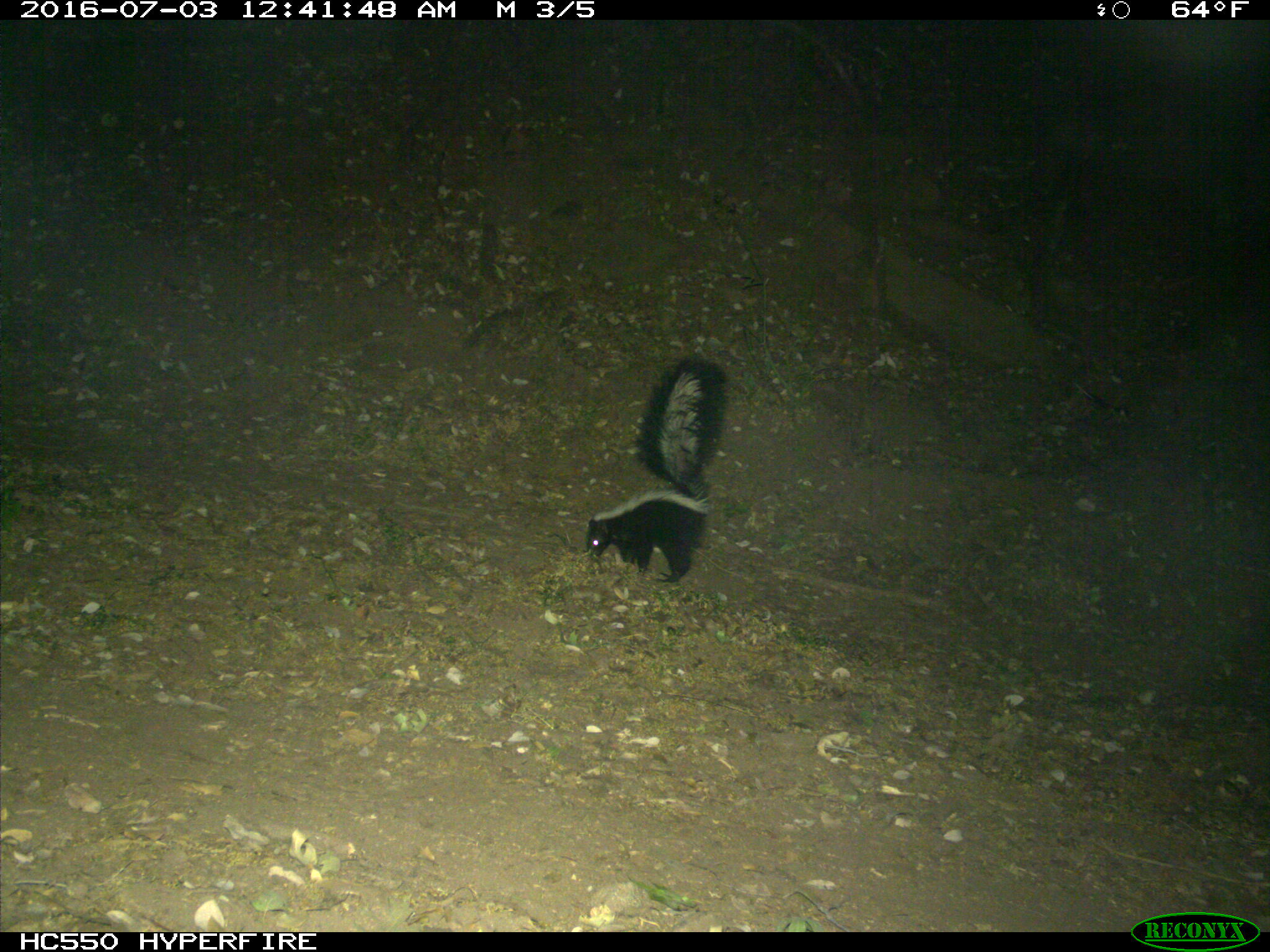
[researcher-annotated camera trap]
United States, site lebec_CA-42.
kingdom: Animalia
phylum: Chordata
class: Mammalia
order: Carnivora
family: Mephitidae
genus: Mephitis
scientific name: Mephitis mephitis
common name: striped skunk